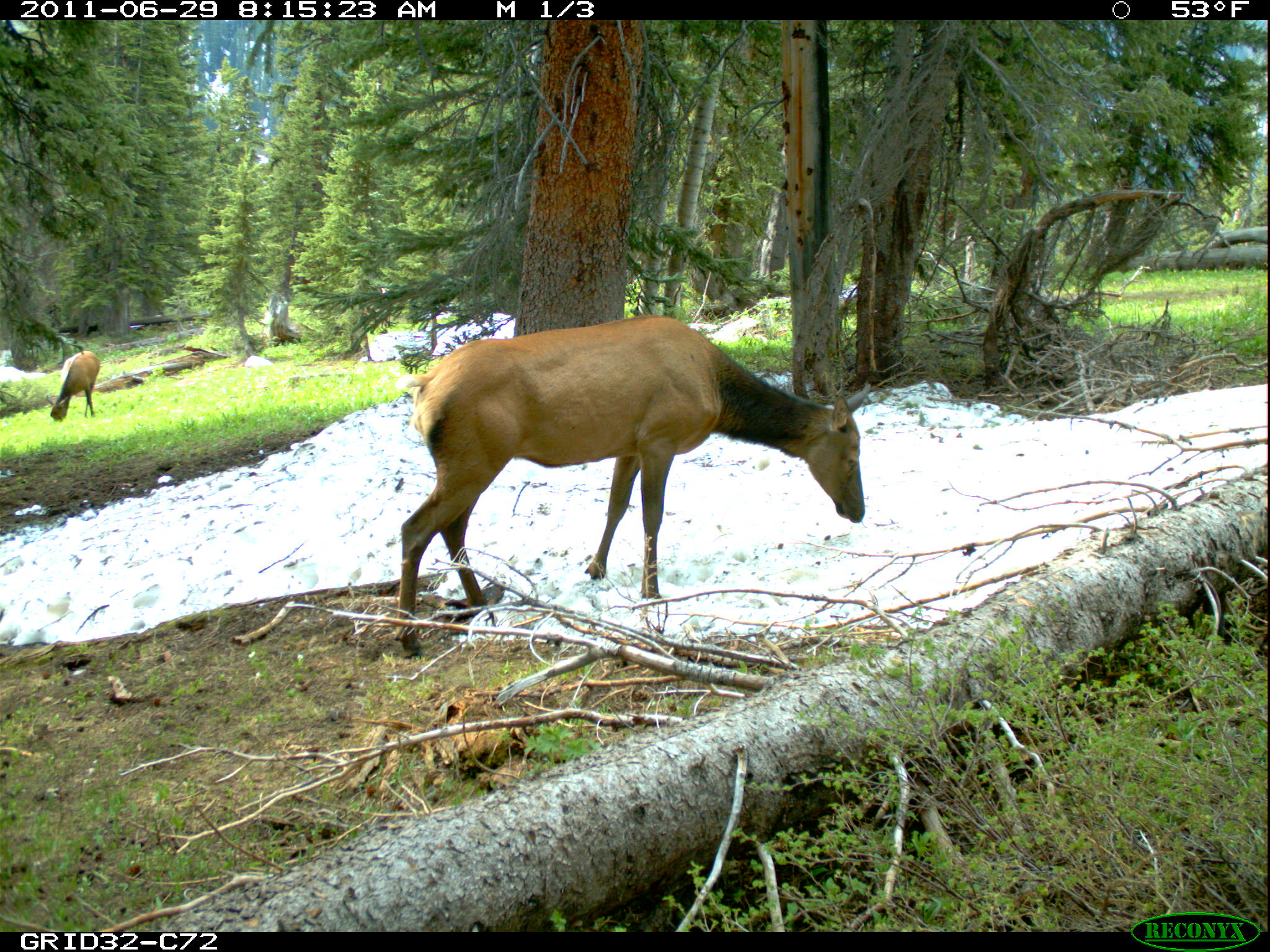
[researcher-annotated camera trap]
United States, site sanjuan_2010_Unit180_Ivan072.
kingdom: Animalia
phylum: Chordata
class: Mammalia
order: Artiodactyla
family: Cervidae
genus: Cervus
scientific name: Cervus elaphus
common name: red deer